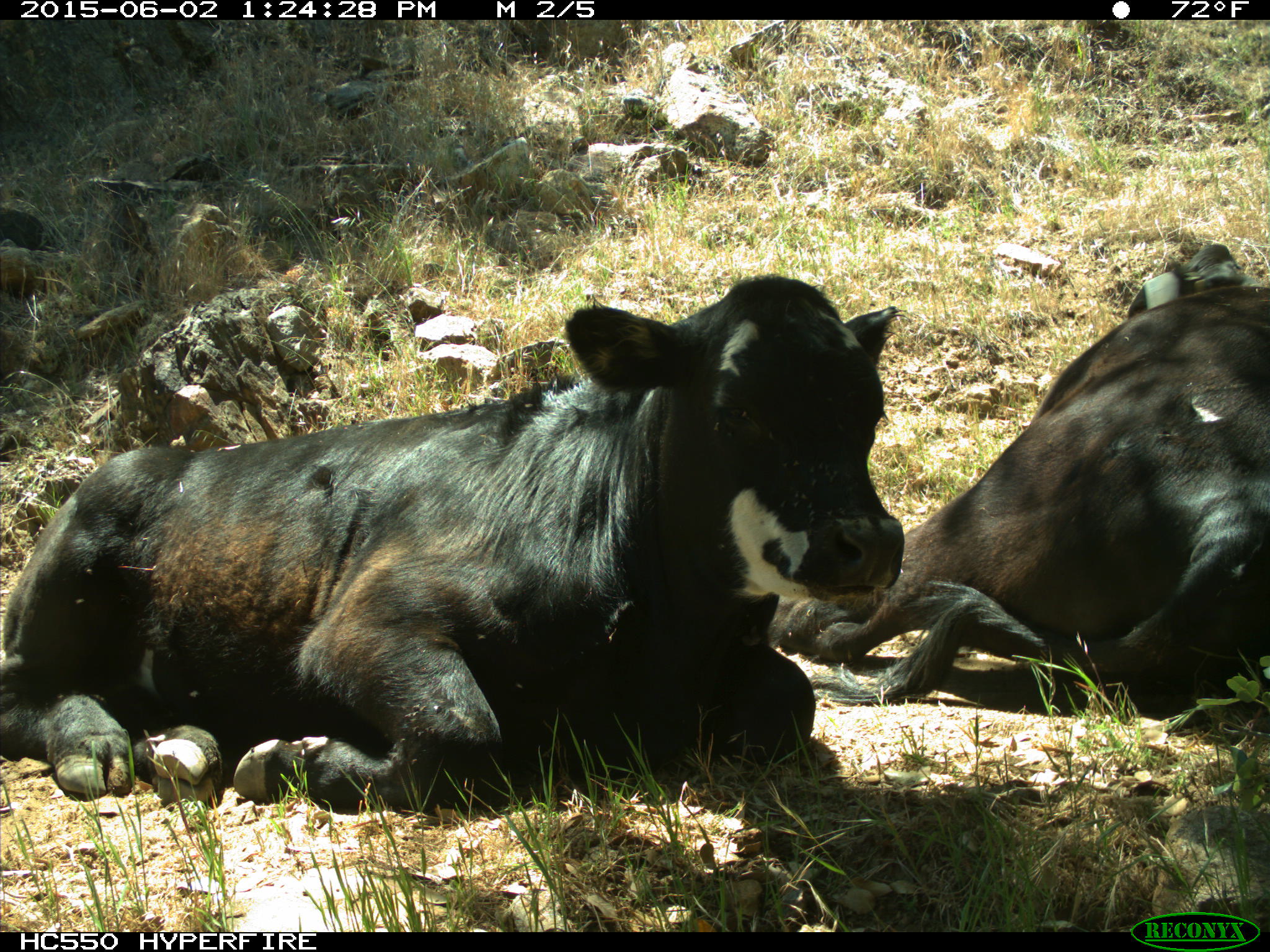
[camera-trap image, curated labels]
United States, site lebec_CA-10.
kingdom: Animalia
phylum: Chordata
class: Mammalia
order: Artiodactyla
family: Bovidae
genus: Bos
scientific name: Bos taurus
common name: domestic cow